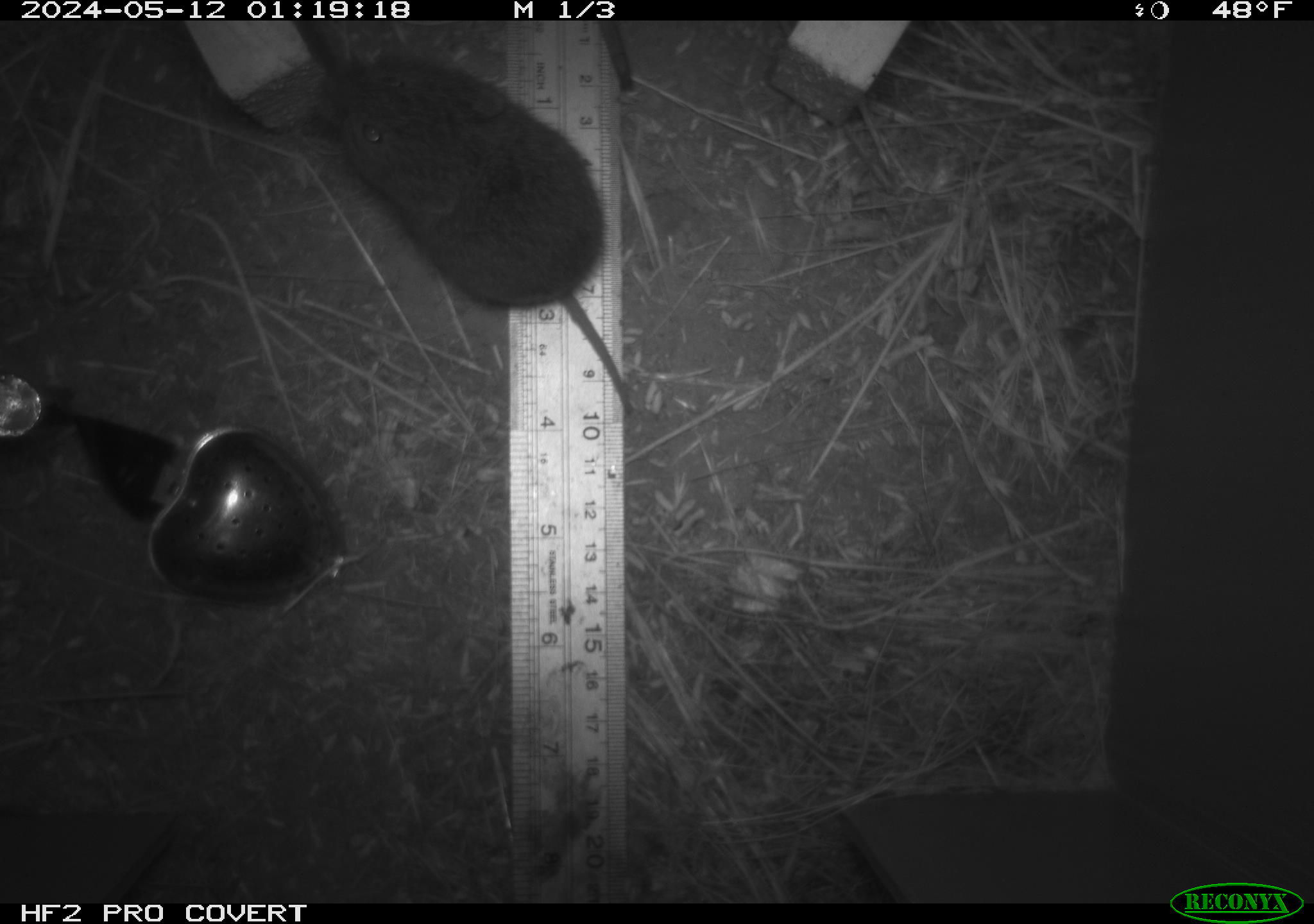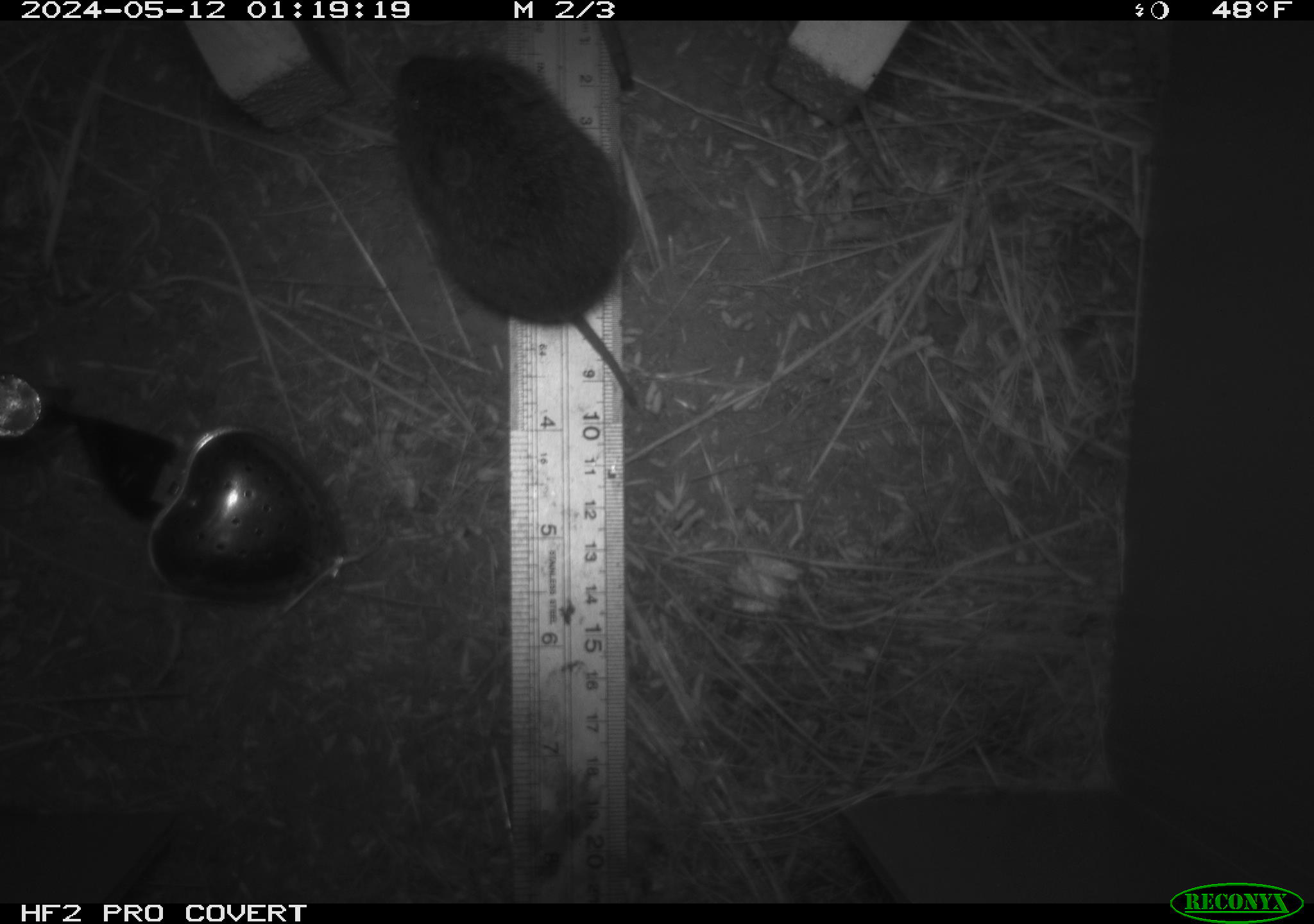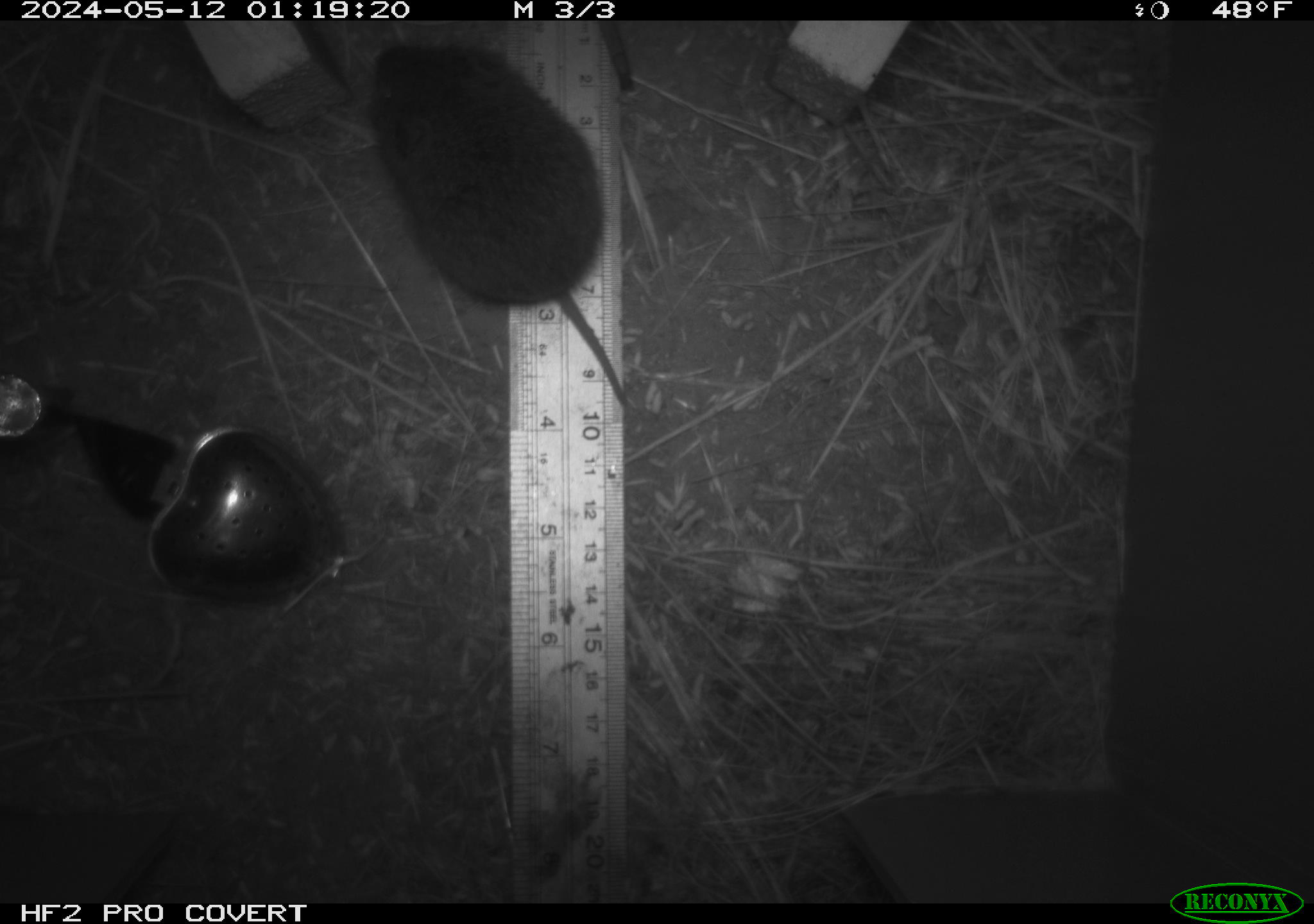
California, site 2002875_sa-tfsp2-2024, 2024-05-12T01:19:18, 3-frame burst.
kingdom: Animalia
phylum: Chordata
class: Mammalia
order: Rodentia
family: Cricetidae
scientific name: Arvicolinae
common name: voles, lemmings, and muskrats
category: arvicolinae subfamily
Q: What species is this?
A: Arvicolinae subfamily (voles, lemmings, and muskrats) (Arvicolinae).